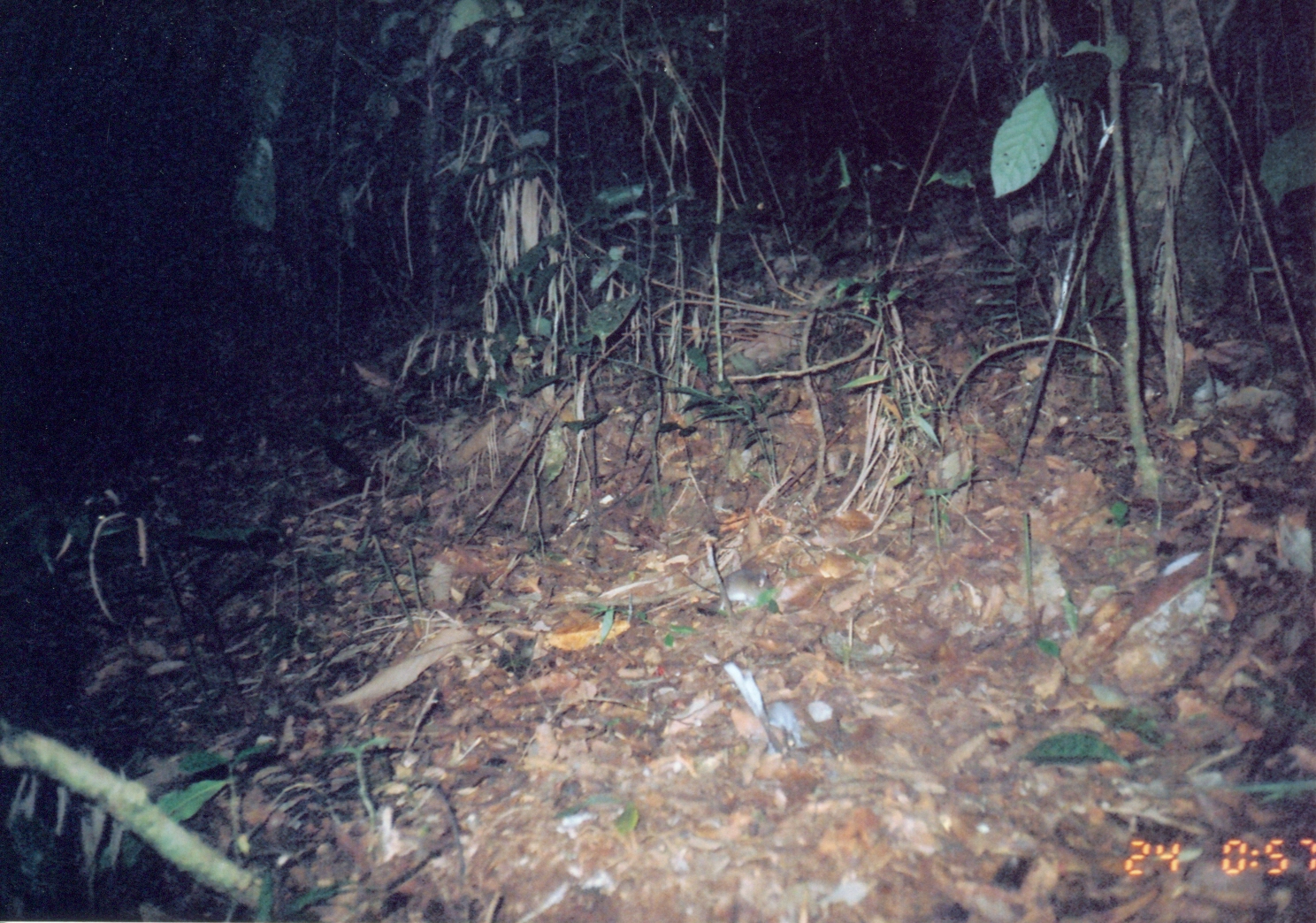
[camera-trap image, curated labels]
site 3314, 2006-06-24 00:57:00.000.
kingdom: Animalia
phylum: Chordata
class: Mammalia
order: Rodentia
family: Muridae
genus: Rattus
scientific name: Rattus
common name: rodent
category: unknown rat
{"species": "unknown rat (rodent) (Rattus)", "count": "1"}